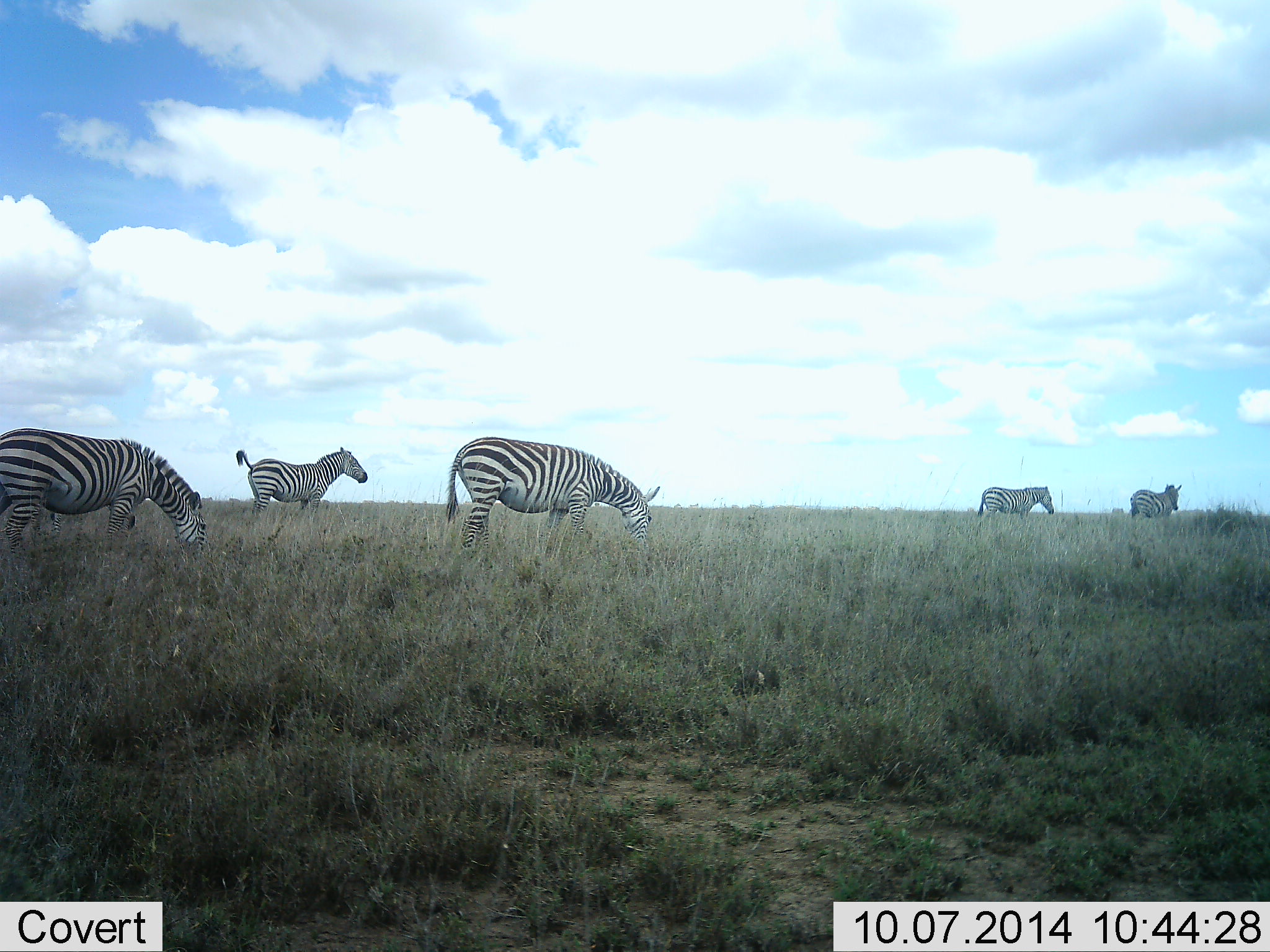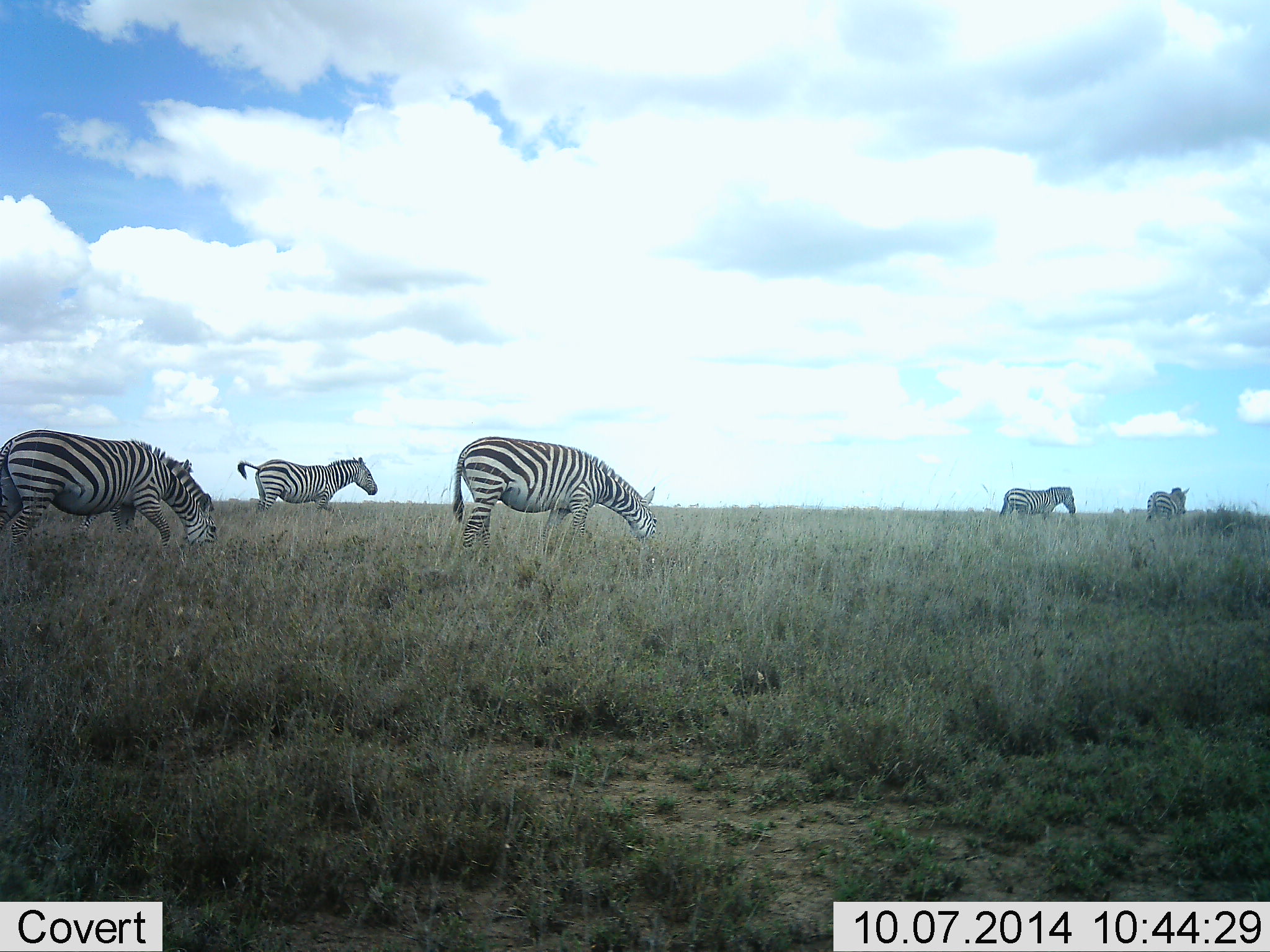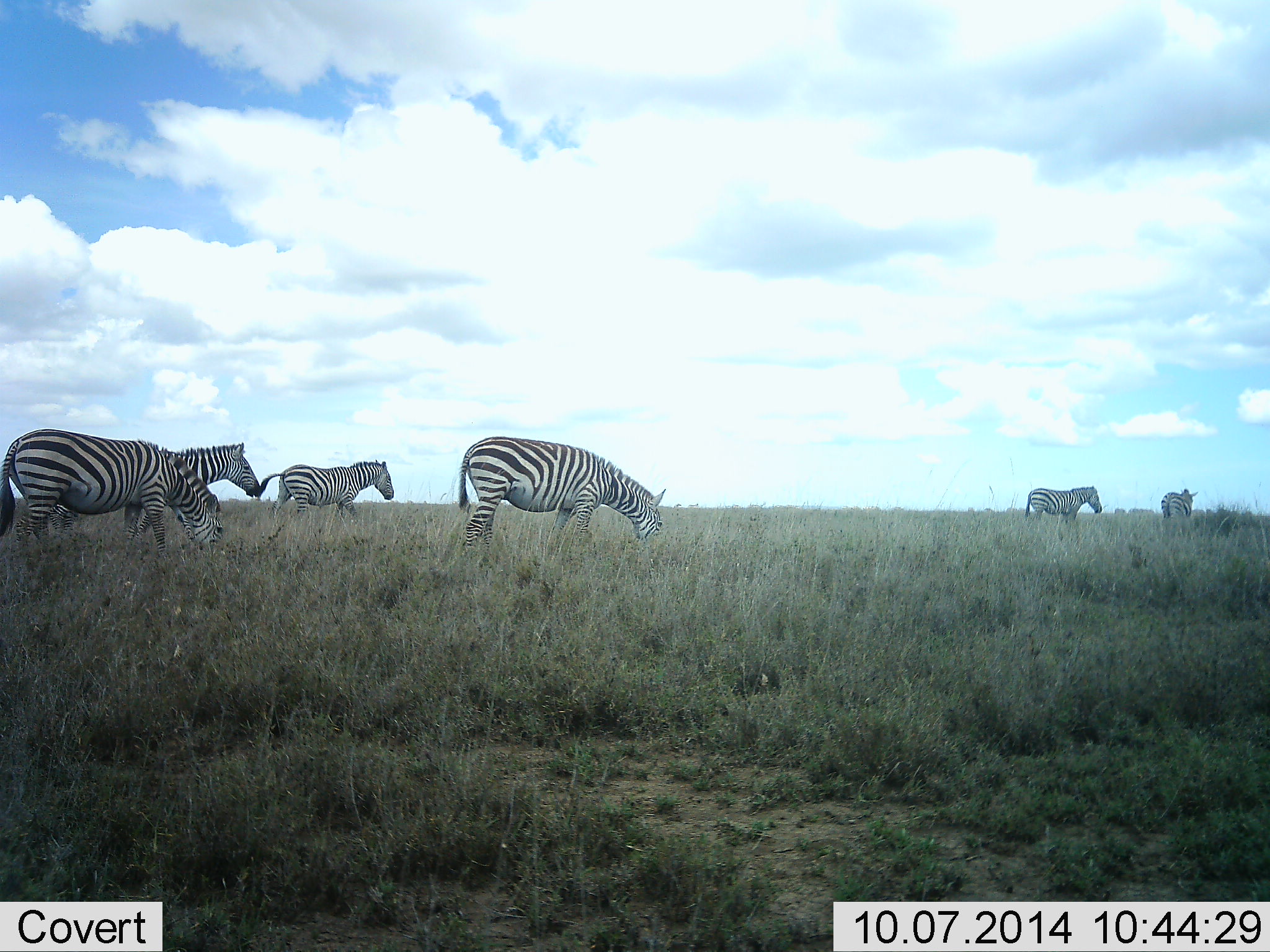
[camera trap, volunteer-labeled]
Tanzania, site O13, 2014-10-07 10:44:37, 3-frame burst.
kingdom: Animalia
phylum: Chordata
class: Mammalia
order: Perissodactyla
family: Equidae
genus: Equus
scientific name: Equus quagga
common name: plains zebra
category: zebra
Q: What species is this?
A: Zebra (plains zebra) (Equus quagga).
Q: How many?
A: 5.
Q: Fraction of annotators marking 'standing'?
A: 20%.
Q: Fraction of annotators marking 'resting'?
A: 0%.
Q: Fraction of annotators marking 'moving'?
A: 70%.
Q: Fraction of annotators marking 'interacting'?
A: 0%.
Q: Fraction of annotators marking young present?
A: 0%.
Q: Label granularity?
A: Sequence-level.